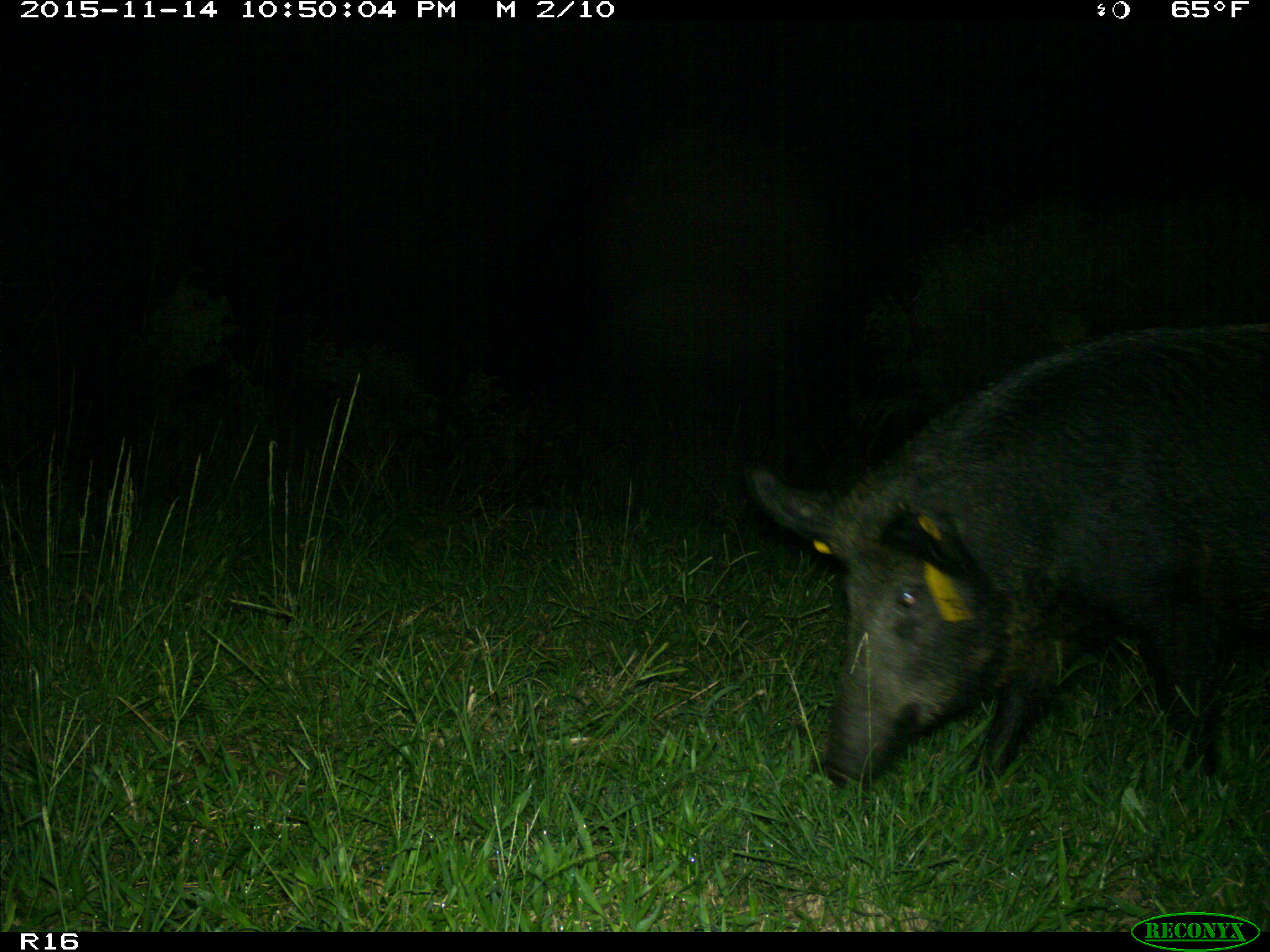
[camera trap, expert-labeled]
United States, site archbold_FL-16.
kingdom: Animalia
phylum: Chordata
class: Mammalia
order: Artiodactyla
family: Suidae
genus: Sus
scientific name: Sus scrofa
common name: wild boar